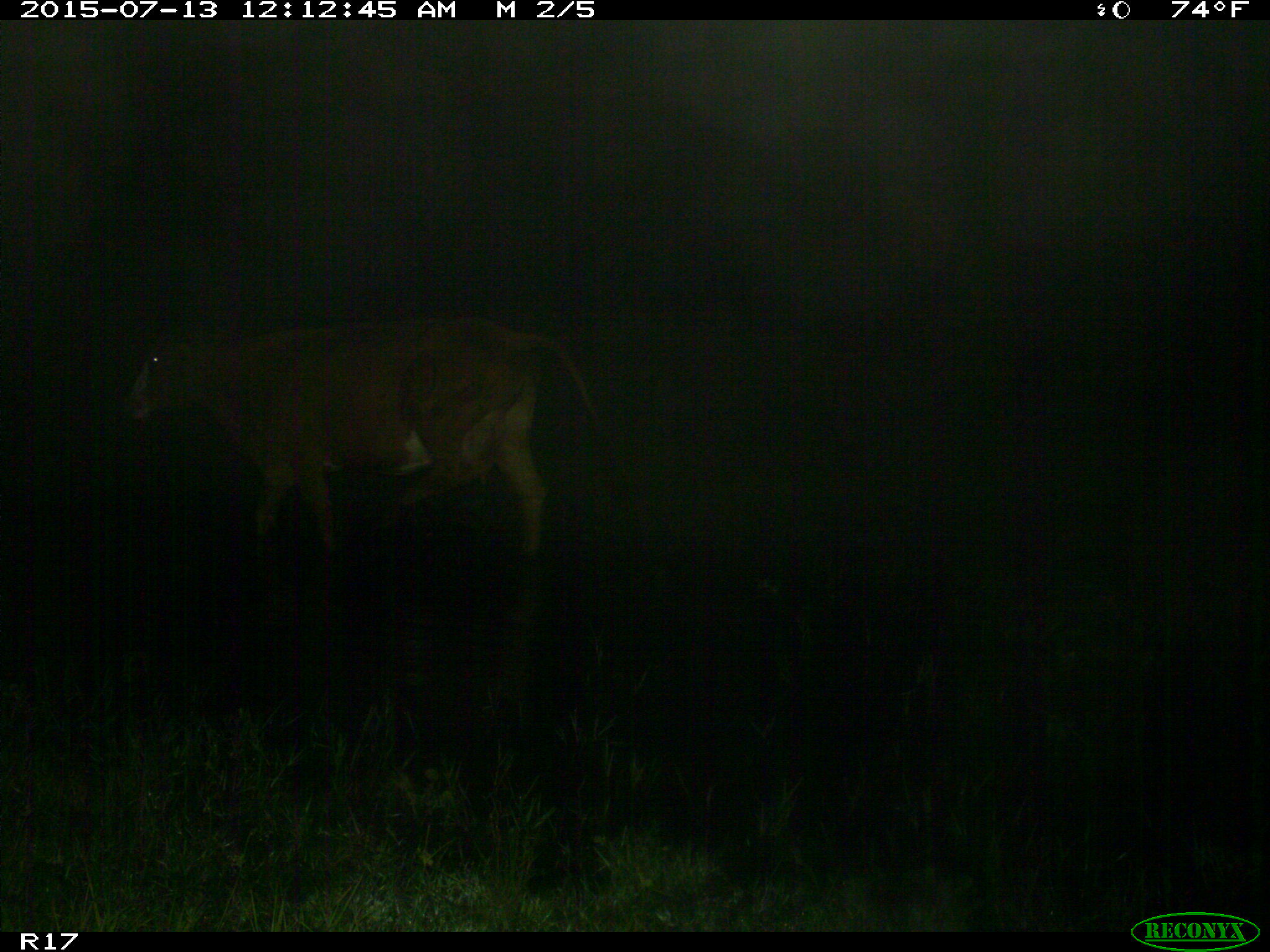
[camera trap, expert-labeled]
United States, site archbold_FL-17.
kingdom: Animalia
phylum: Chordata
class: Mammalia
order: Artiodactyla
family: Bovidae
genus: Bos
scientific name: Bos taurus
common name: domestic cow